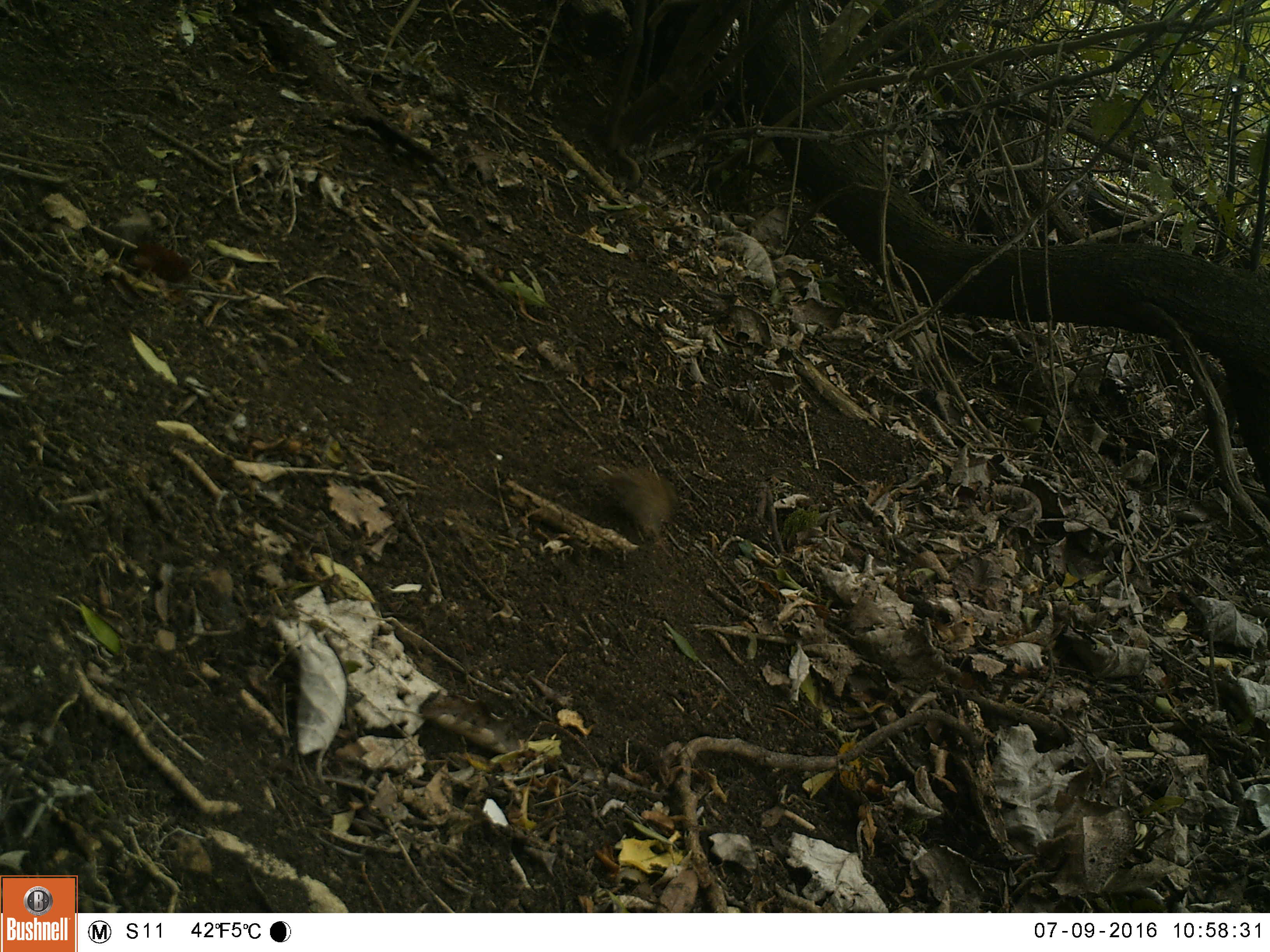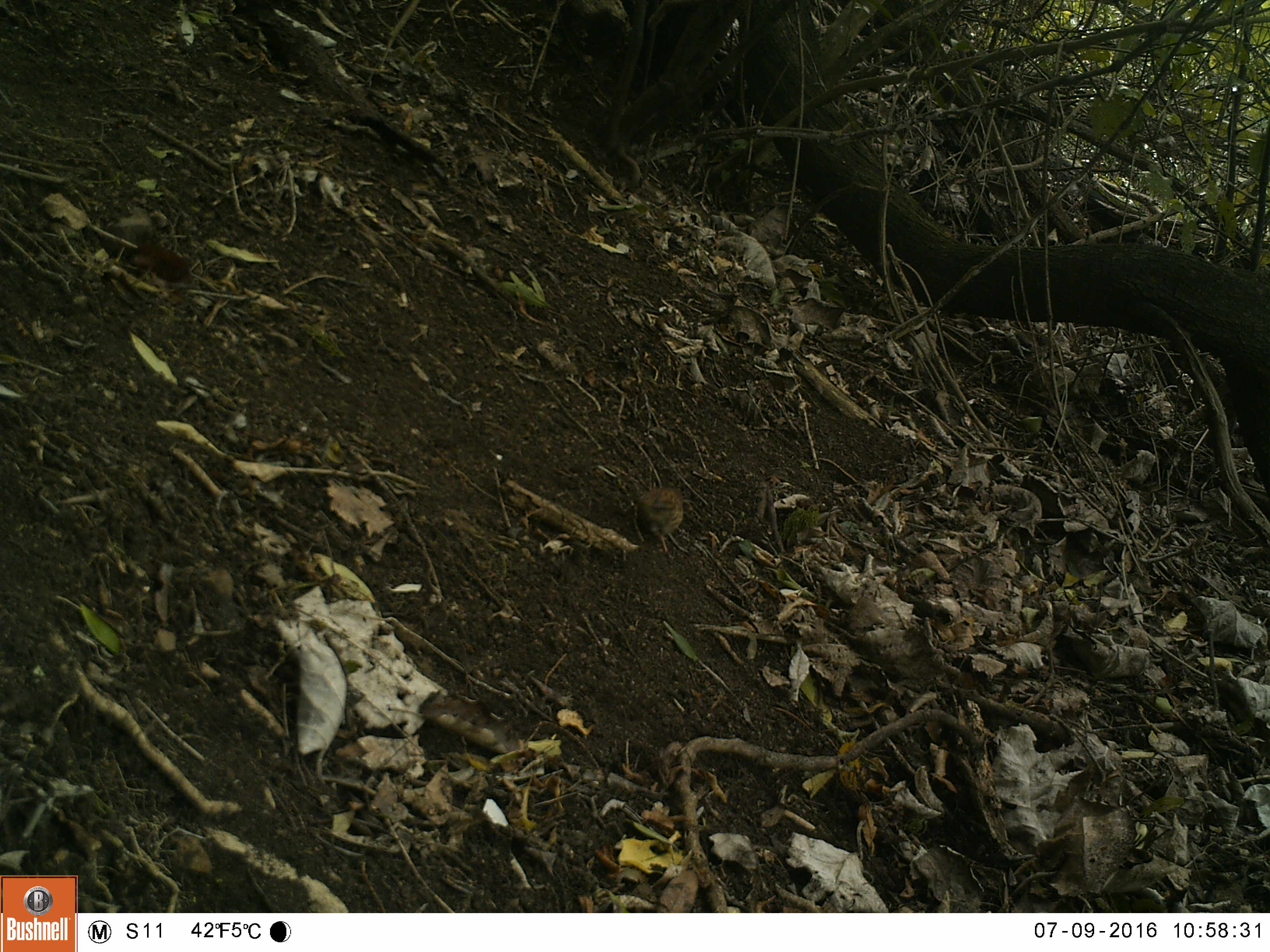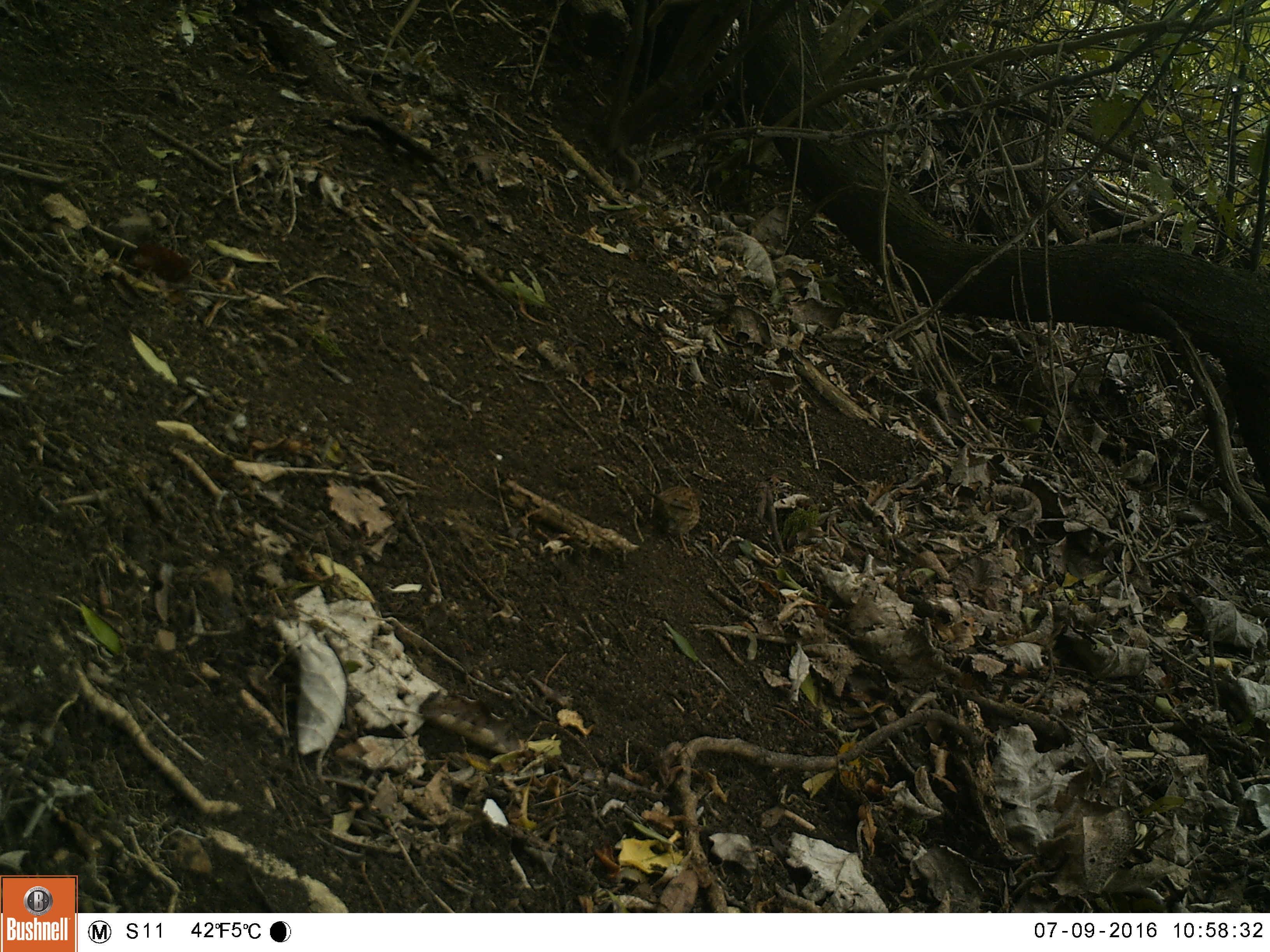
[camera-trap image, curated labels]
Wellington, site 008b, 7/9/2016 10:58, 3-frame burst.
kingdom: Animalia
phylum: Chordata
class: Aves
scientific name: Aves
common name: bird